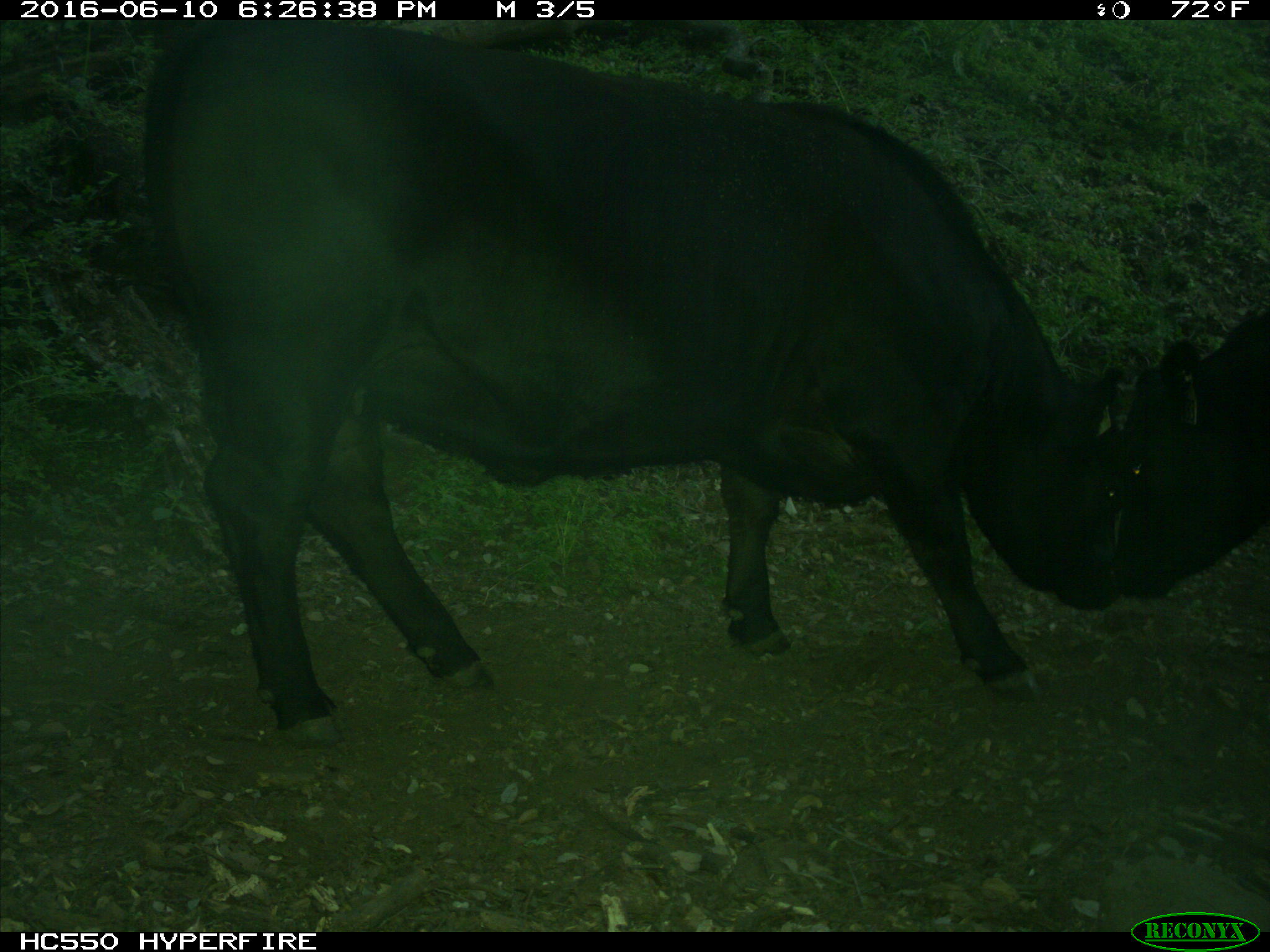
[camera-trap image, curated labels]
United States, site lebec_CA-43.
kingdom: Animalia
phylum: Chordata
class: Mammalia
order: Artiodactyla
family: Bovidae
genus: Bos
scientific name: Bos taurus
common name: domestic cow